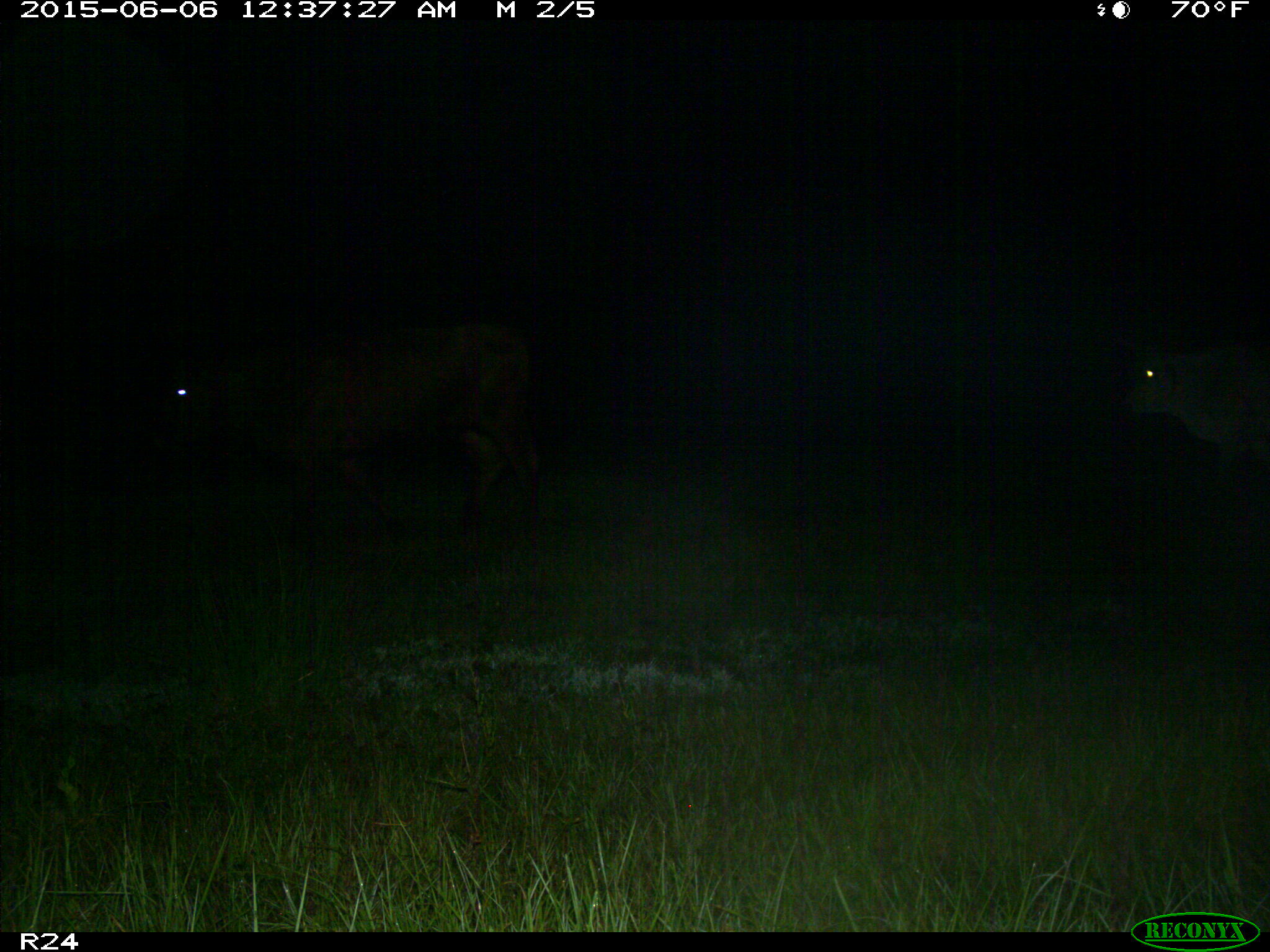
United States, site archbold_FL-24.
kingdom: Animalia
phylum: Chordata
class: Mammalia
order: Artiodactyla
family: Bovidae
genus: Bos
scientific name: Bos taurus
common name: domestic cow